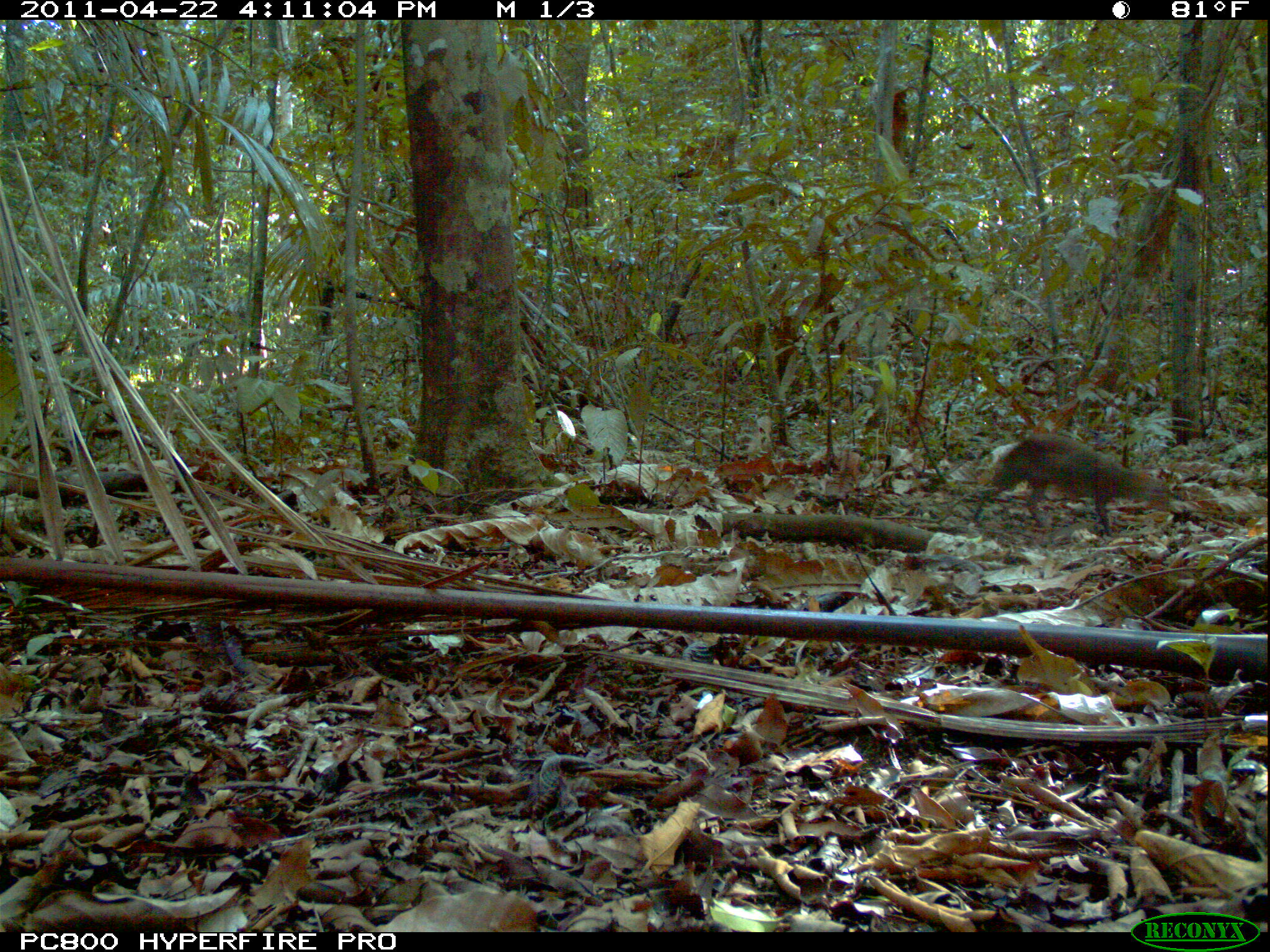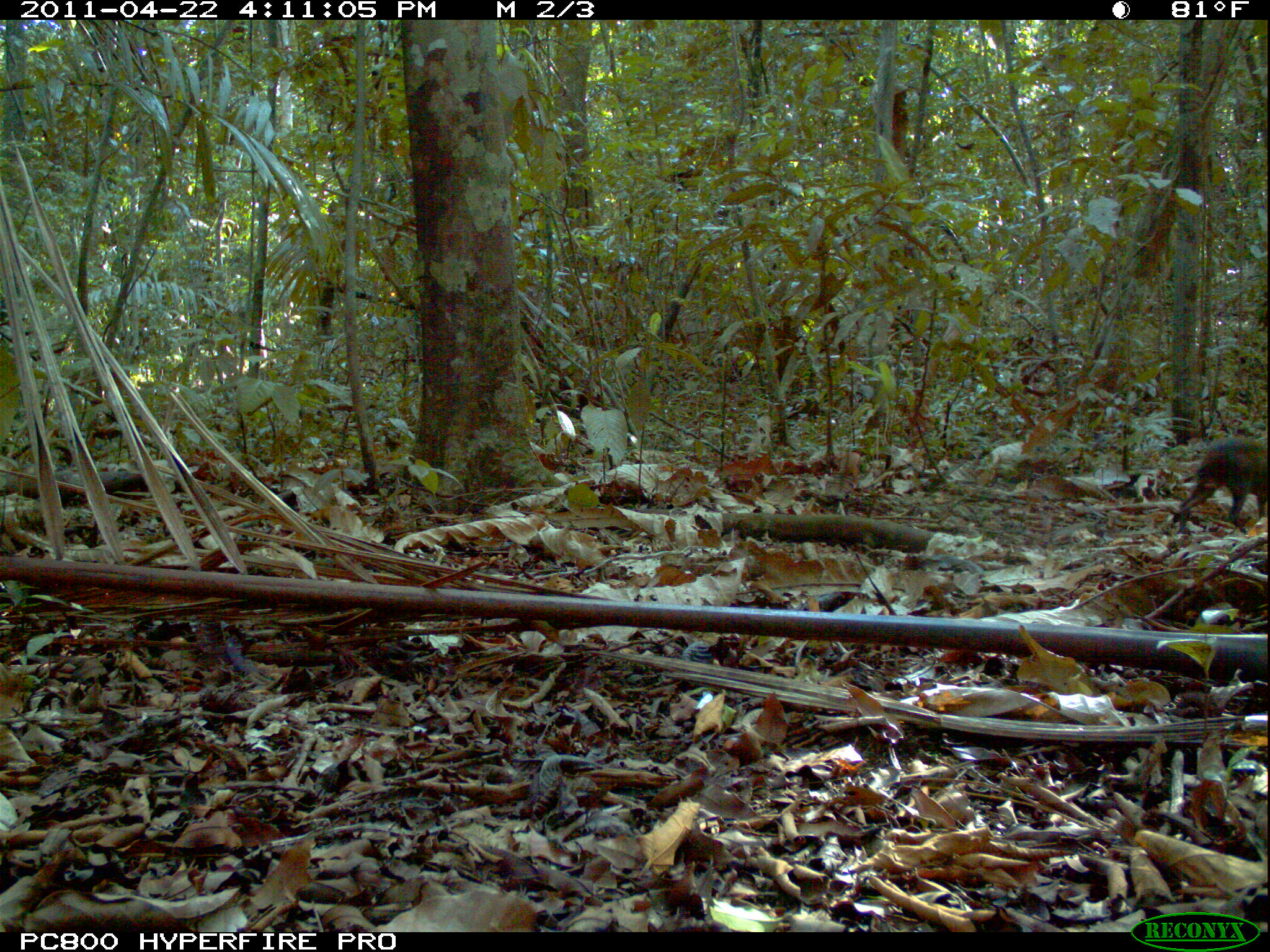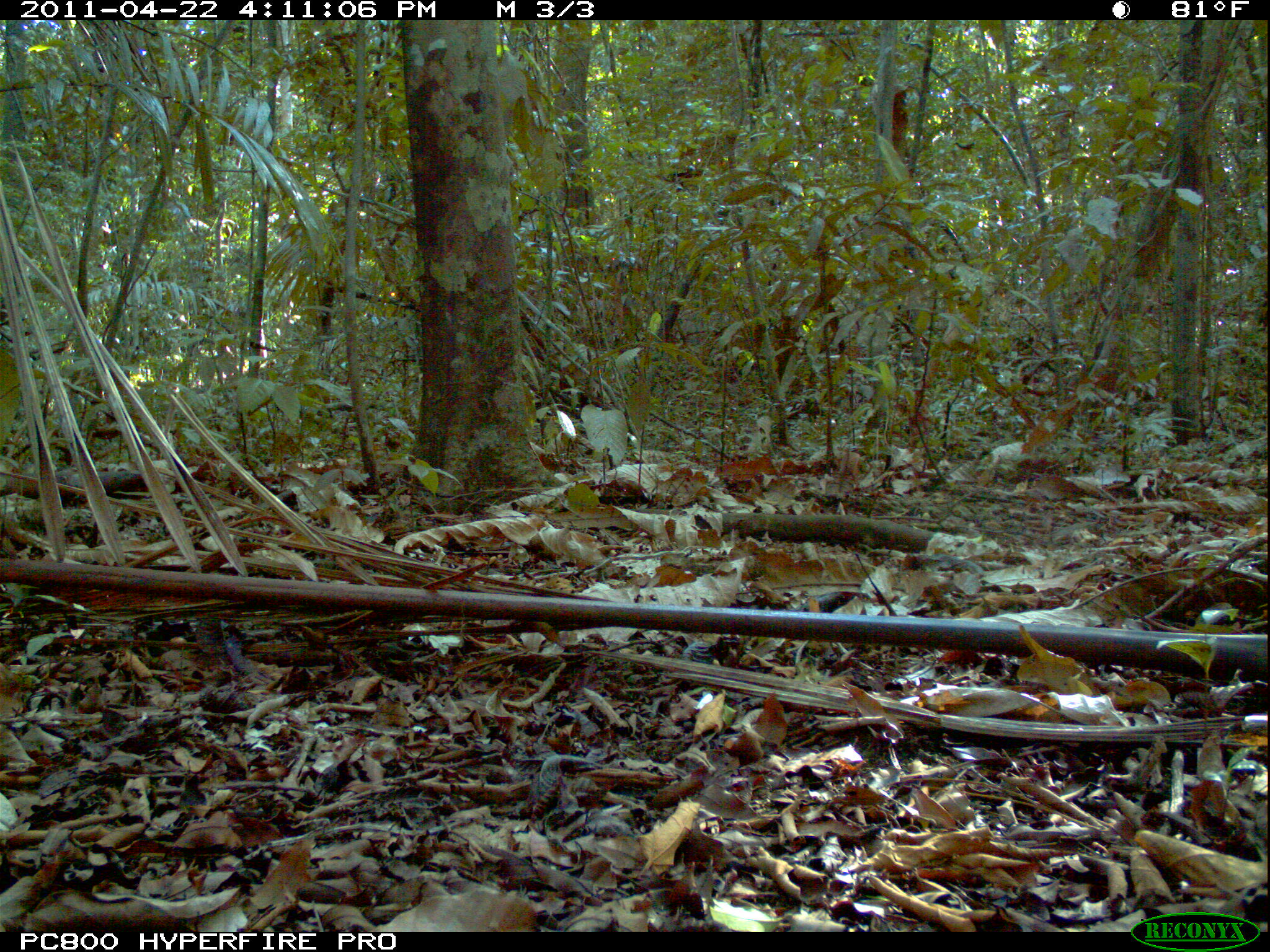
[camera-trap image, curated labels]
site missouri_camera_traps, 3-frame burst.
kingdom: Animalia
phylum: Chordata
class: Mammalia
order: Rodentia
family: Dasyproctidae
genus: Dasyprocta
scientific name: Dasyprocta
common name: agouti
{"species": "agouti (Dasyprocta)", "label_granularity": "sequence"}